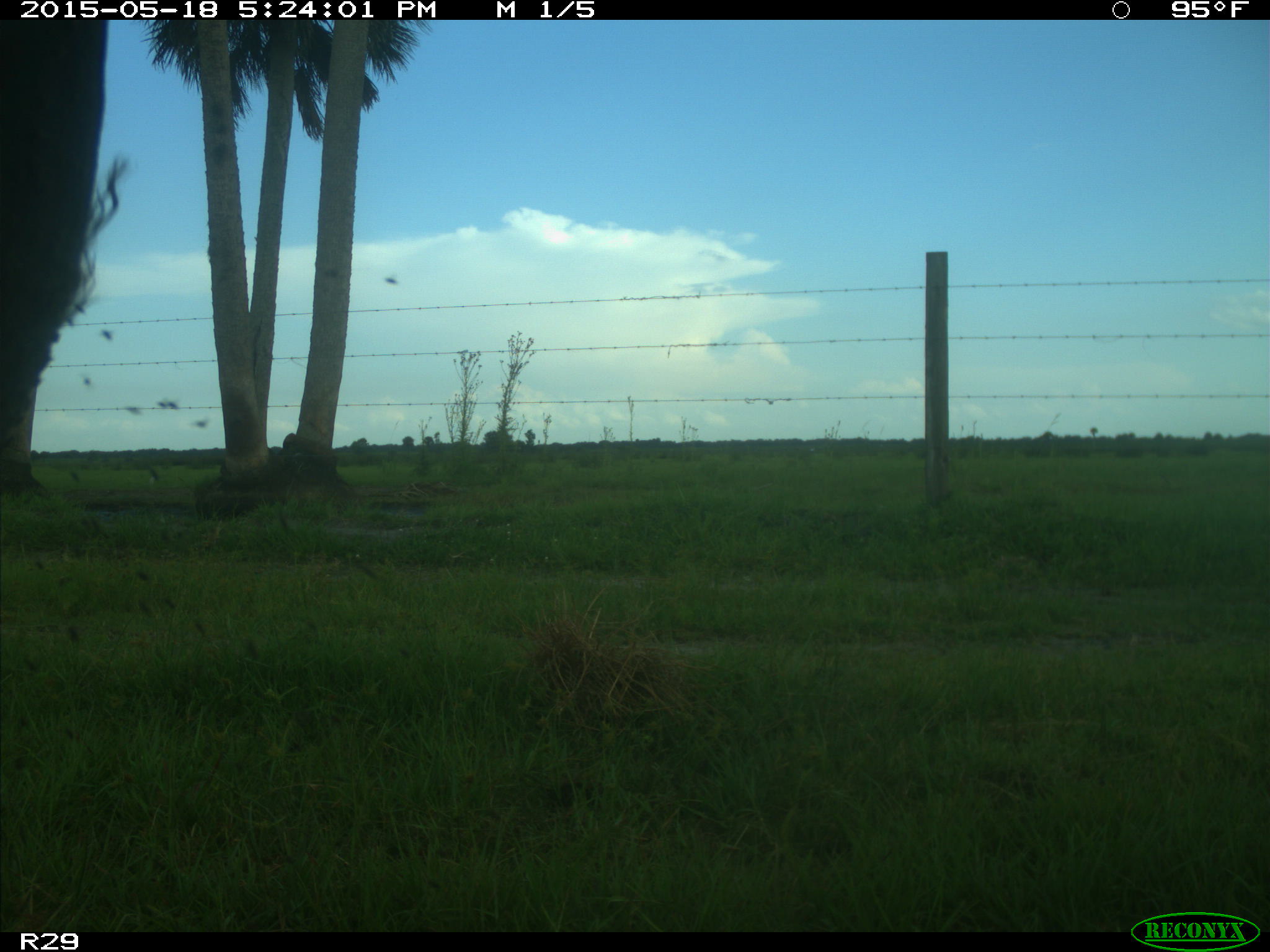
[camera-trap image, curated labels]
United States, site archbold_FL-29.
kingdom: Animalia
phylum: Chordata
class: Mammalia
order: Artiodactyla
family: Bovidae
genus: Bos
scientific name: Bos taurus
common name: domestic cow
Bos taurus (domestic cow).